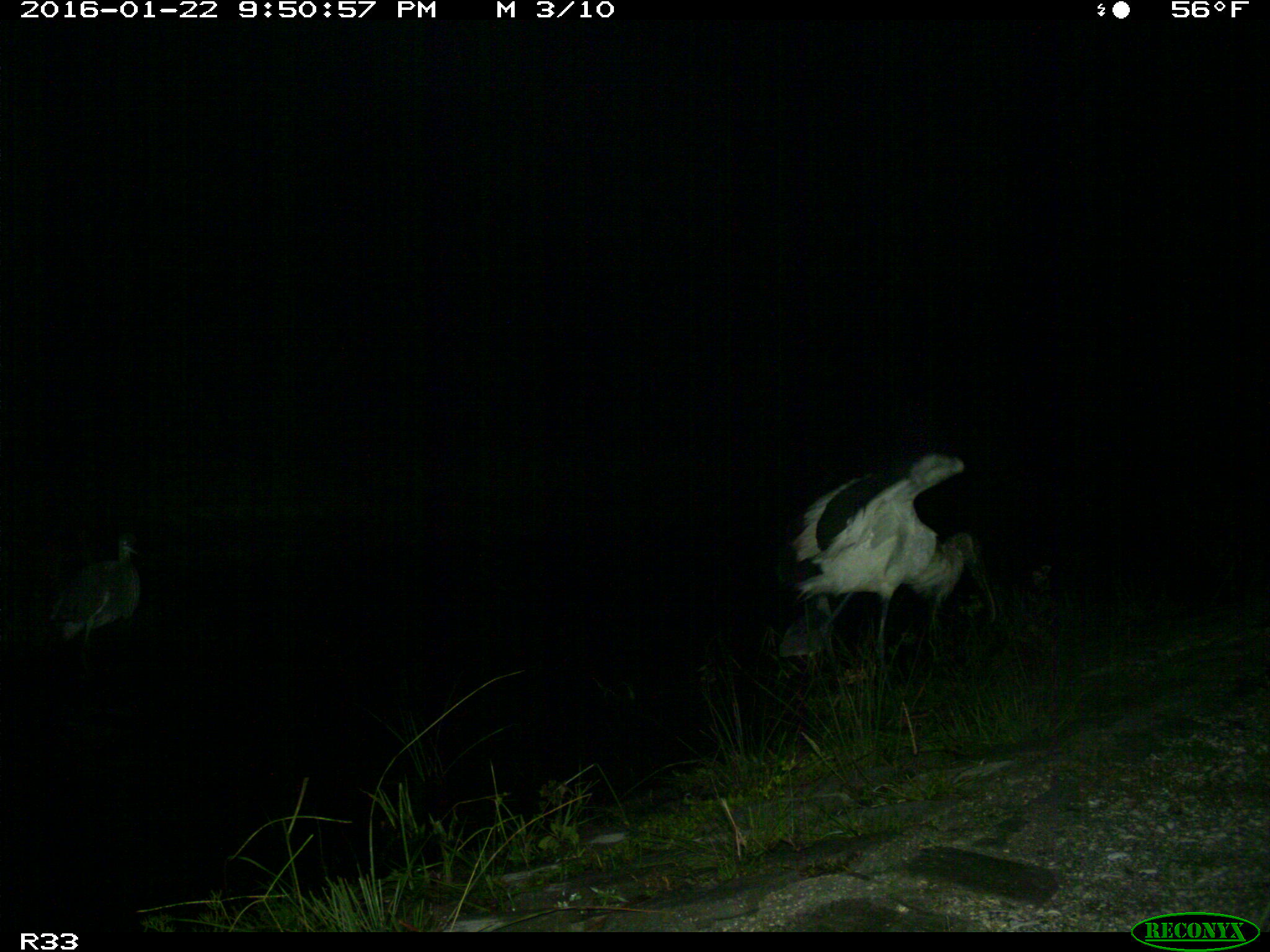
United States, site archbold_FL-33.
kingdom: Animalia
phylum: Chordata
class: Aves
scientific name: Aves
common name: birds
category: unidentified bird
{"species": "unidentified bird (birds) (Aves)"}